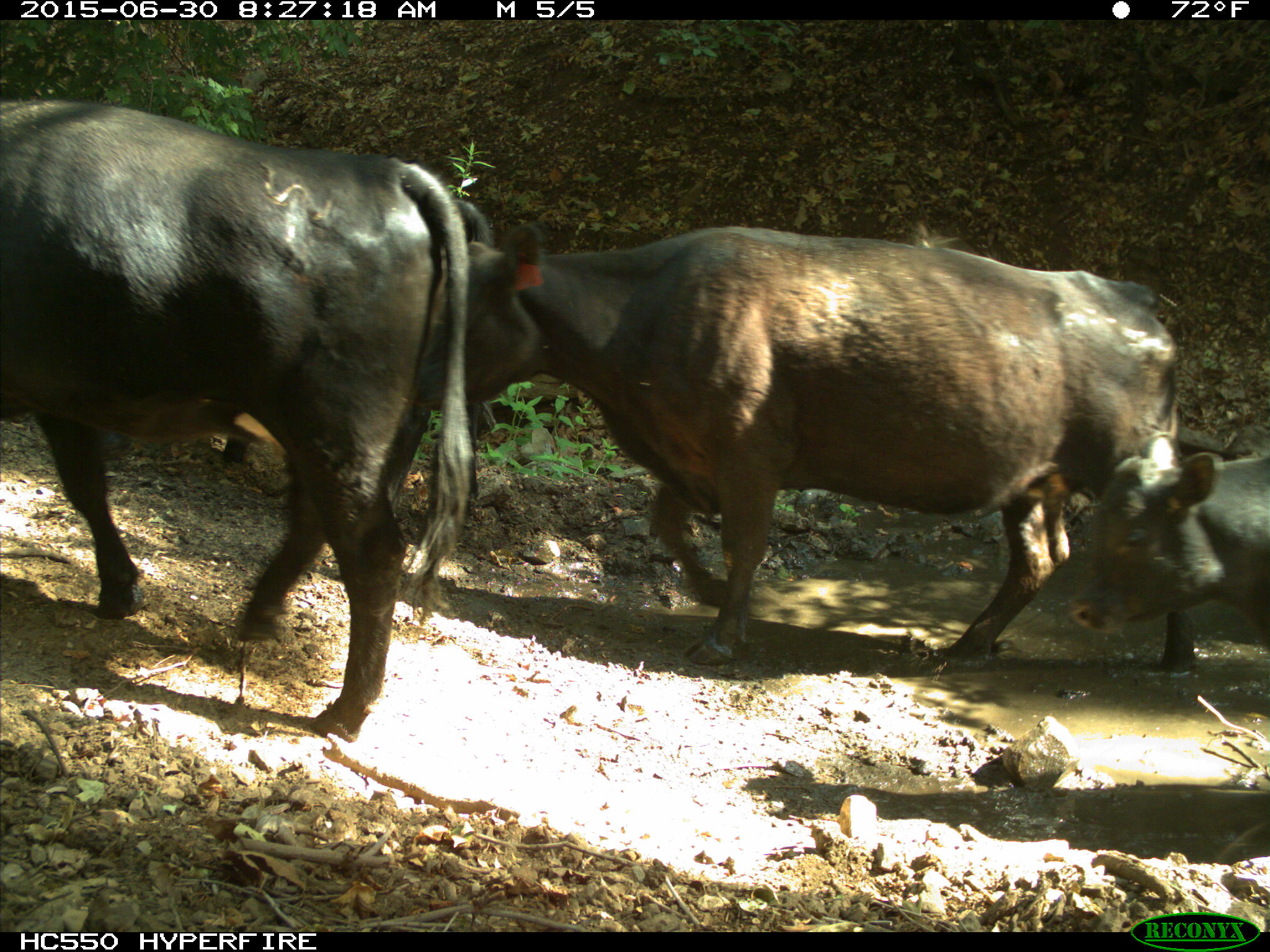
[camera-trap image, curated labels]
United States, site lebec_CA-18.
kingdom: Animalia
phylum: Chordata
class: Mammalia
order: Artiodactyla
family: Bovidae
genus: Bos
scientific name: Bos taurus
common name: domestic cow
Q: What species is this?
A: Bos taurus (domestic cow).